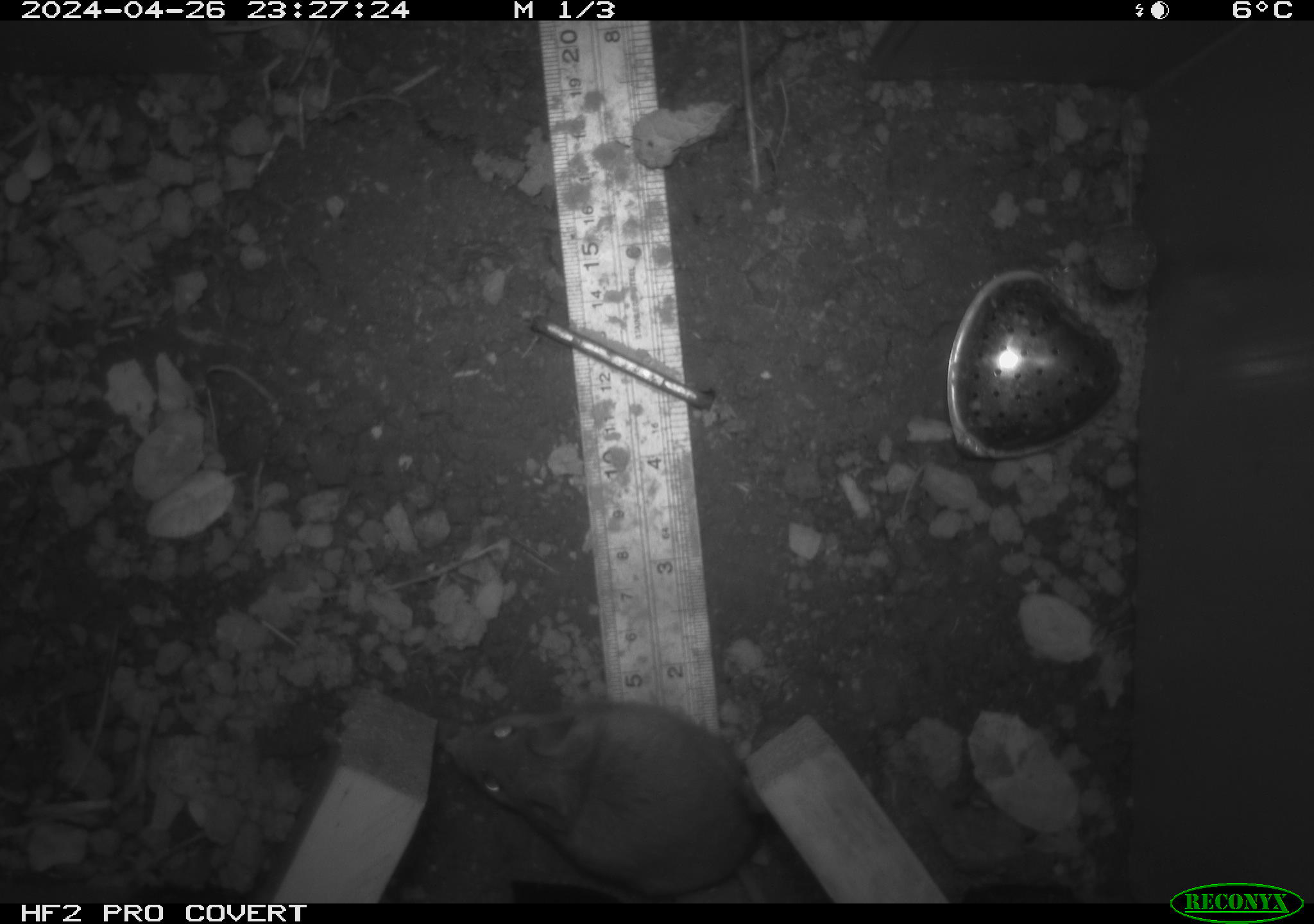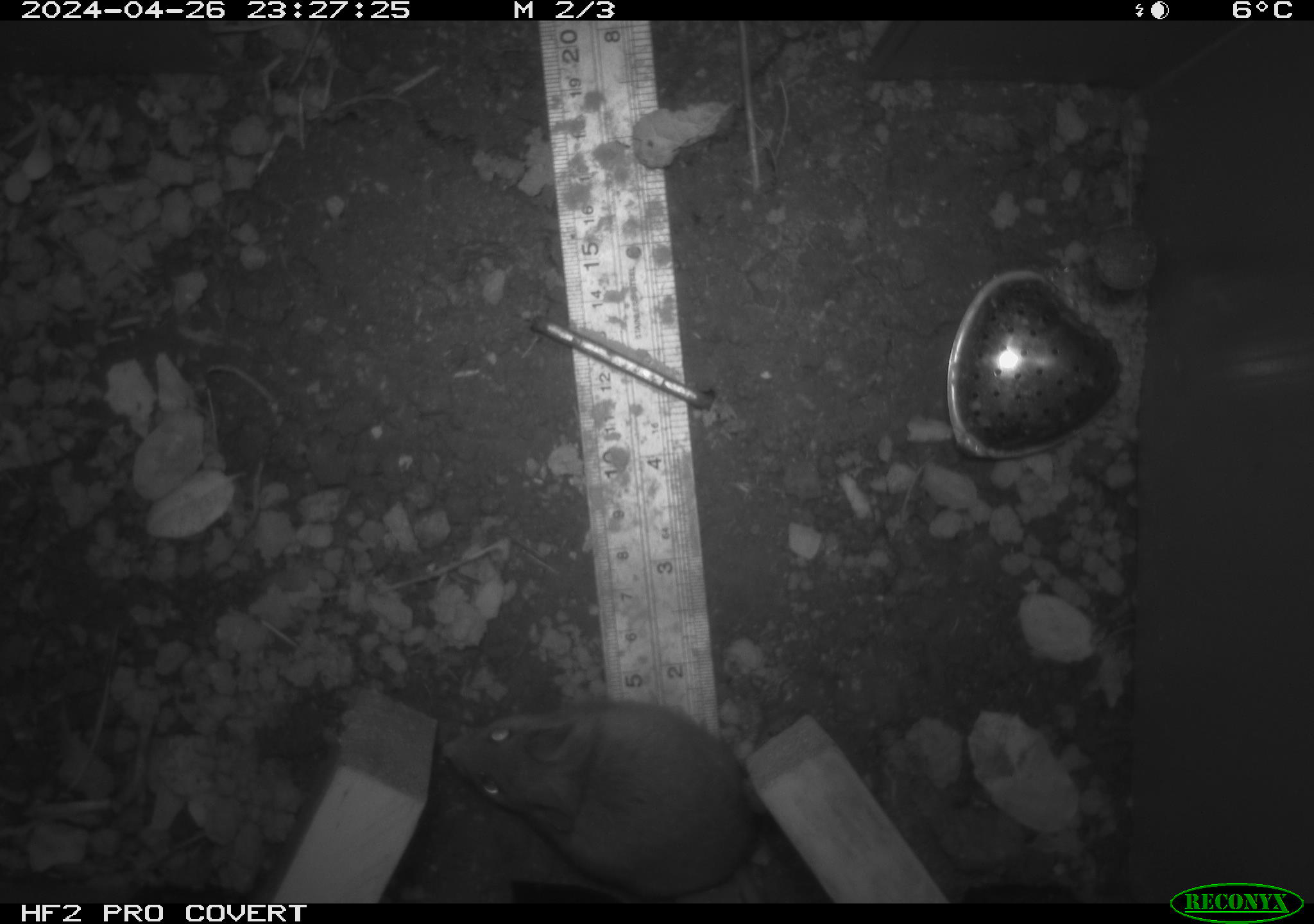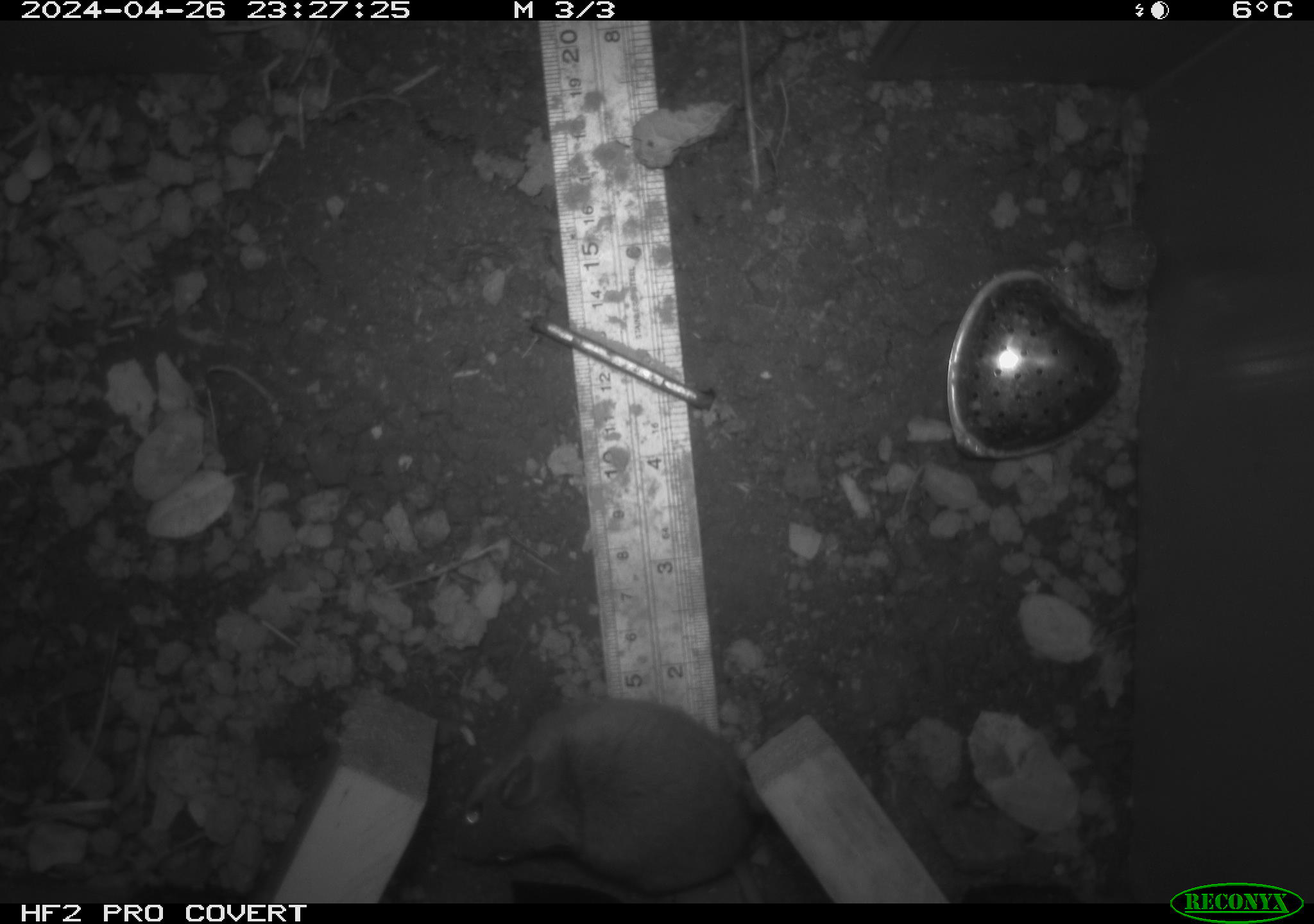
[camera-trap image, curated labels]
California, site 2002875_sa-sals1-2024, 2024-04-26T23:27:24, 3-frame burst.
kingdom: Animalia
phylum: Chordata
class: Mammalia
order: Rodentia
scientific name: Rodentia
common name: mouse species